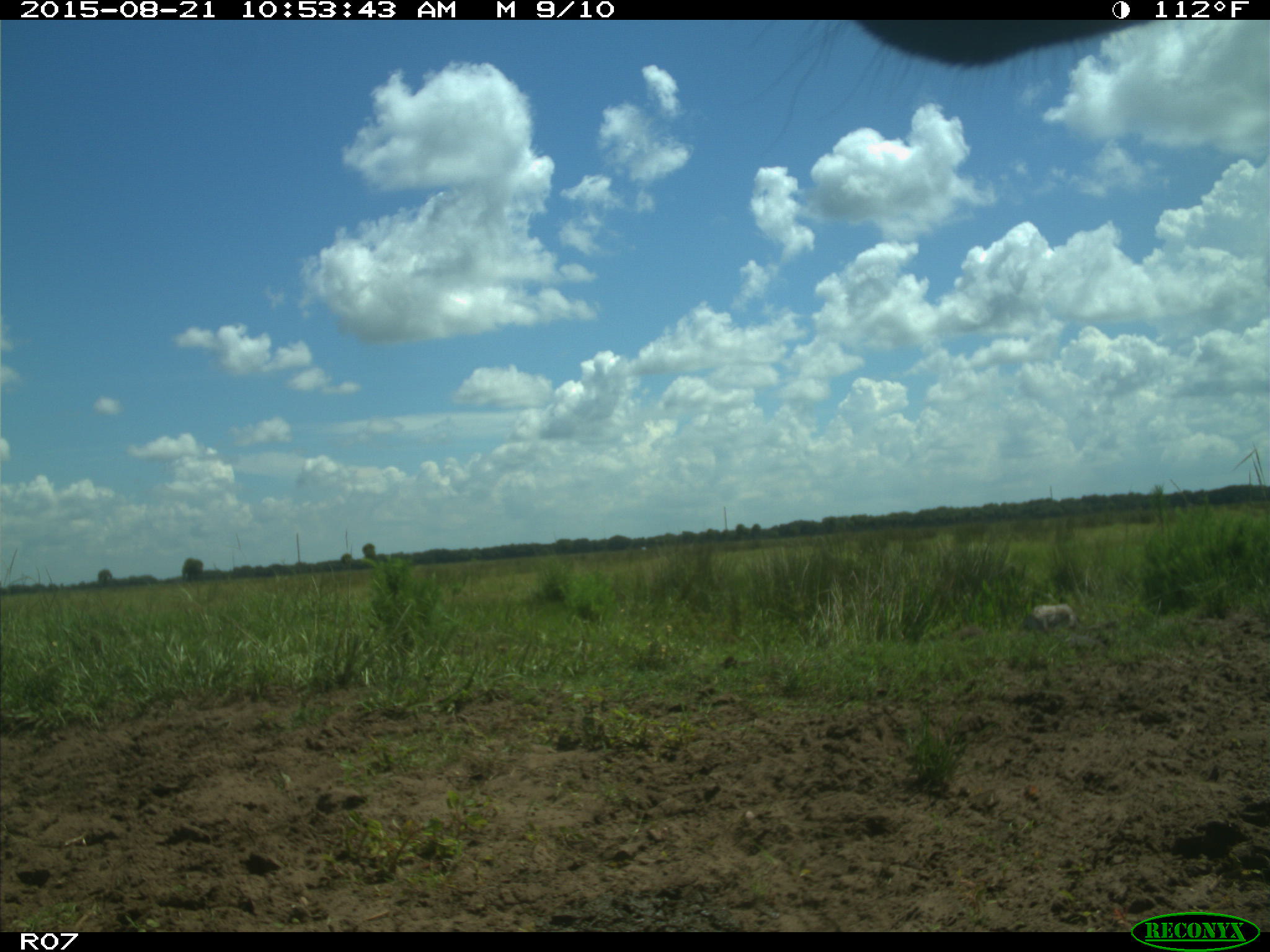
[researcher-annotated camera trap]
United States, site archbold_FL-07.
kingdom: Animalia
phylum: Chordata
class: Mammalia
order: Artiodactyla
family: Bovidae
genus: Bos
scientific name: Bos taurus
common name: domestic cow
Bos taurus (domestic cow).